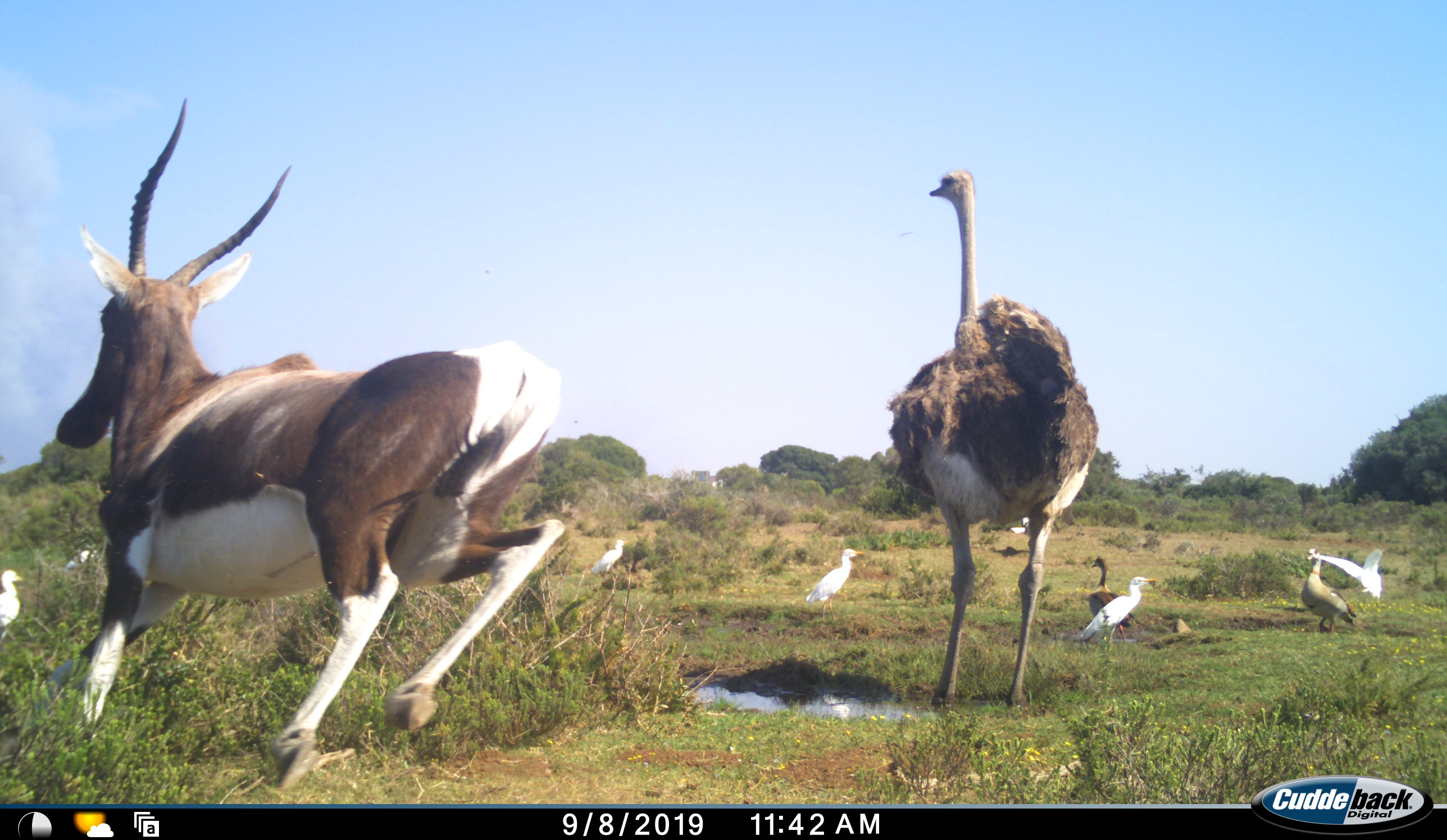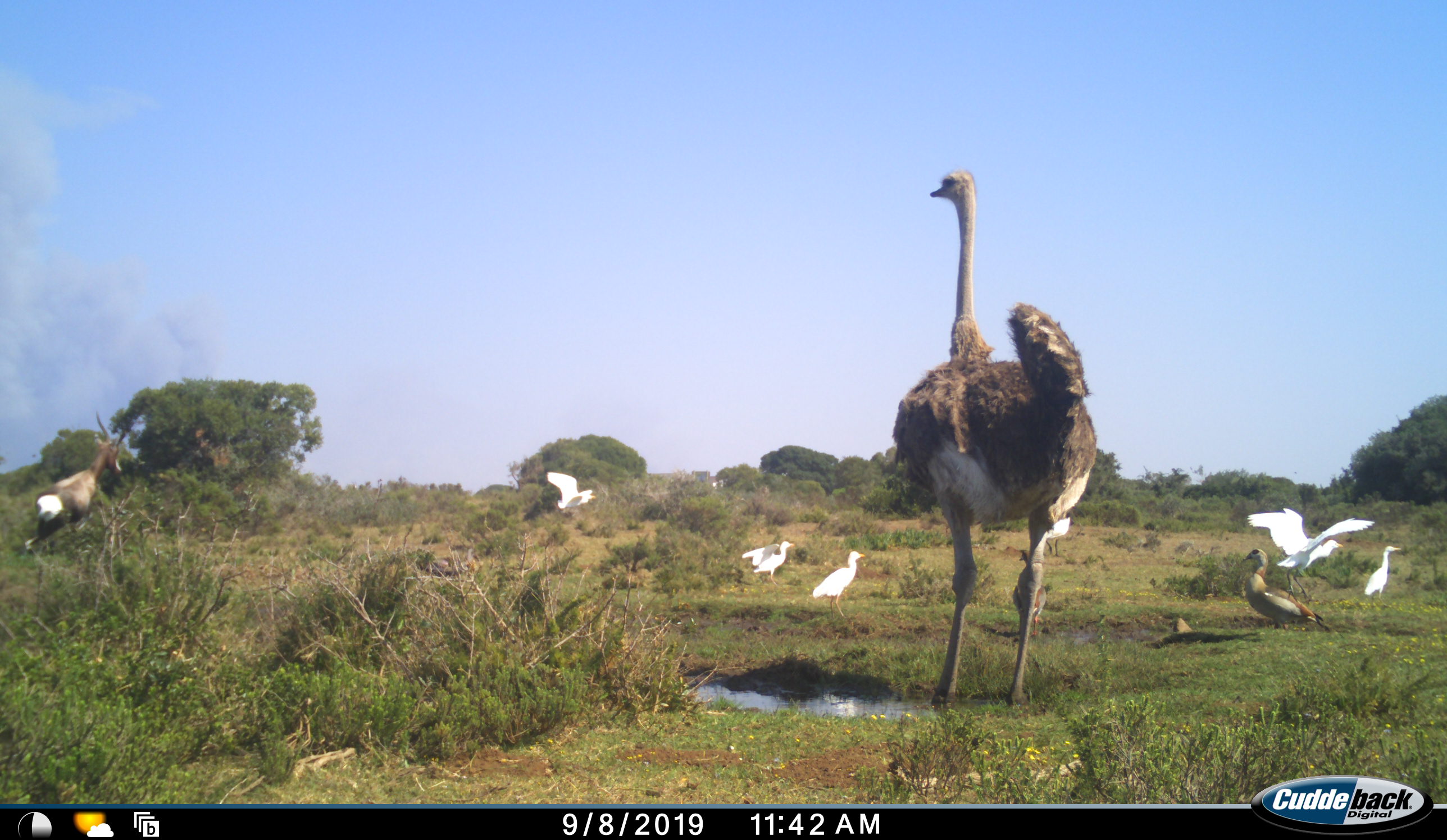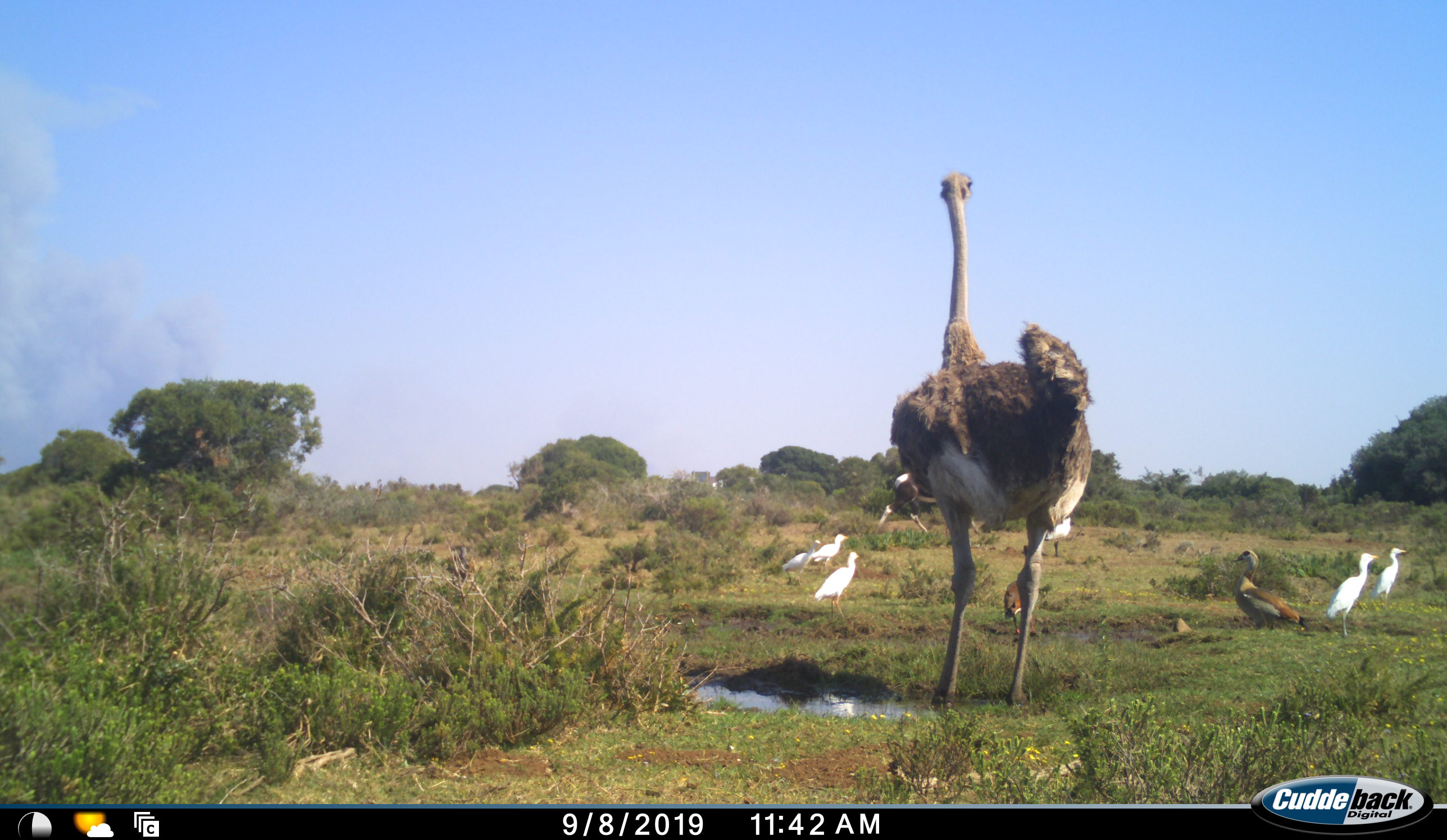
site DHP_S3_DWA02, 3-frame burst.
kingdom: Animalia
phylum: Chordata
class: Aves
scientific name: Aves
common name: bird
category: birdother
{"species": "birdother (bird) (Aves)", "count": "8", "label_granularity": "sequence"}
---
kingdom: Animalia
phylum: Chordata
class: Mammalia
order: Artiodactyla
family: Bovidae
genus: Damaliscus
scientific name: Damaliscus pygargus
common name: bontebok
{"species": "bontebok (Damaliscus pygargus)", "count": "1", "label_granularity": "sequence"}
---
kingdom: Animalia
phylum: Chordata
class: Aves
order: Struthioniformes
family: Struthionidae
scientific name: Struthionidae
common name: ostrich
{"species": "ostrich (Struthionidae)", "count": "1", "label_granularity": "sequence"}